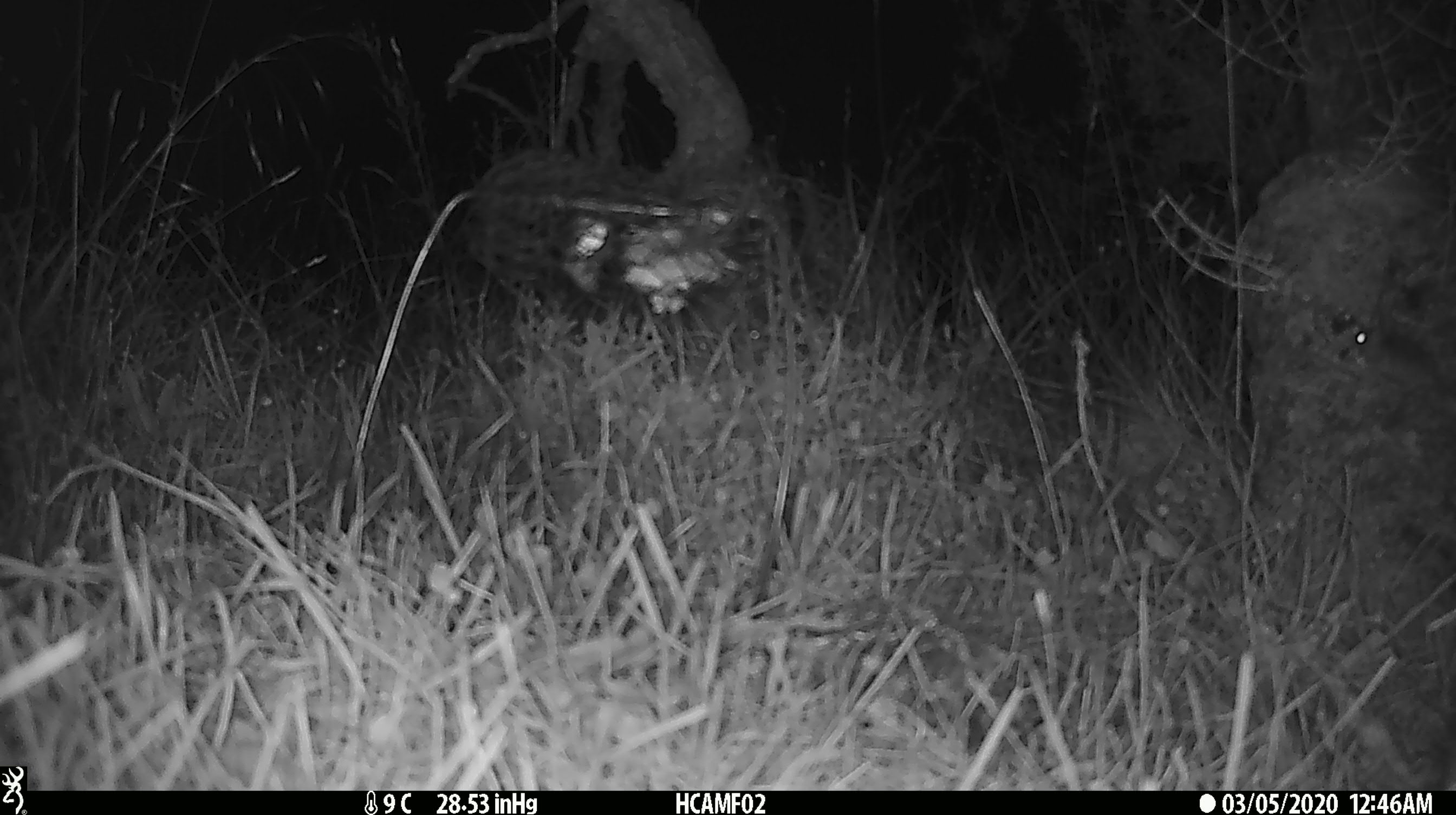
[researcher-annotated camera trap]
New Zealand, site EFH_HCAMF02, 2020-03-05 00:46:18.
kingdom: Animalia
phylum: Chordata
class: Mammalia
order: Rodentia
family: Muridae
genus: Mus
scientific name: Mus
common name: mouse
Mouse (Mus).